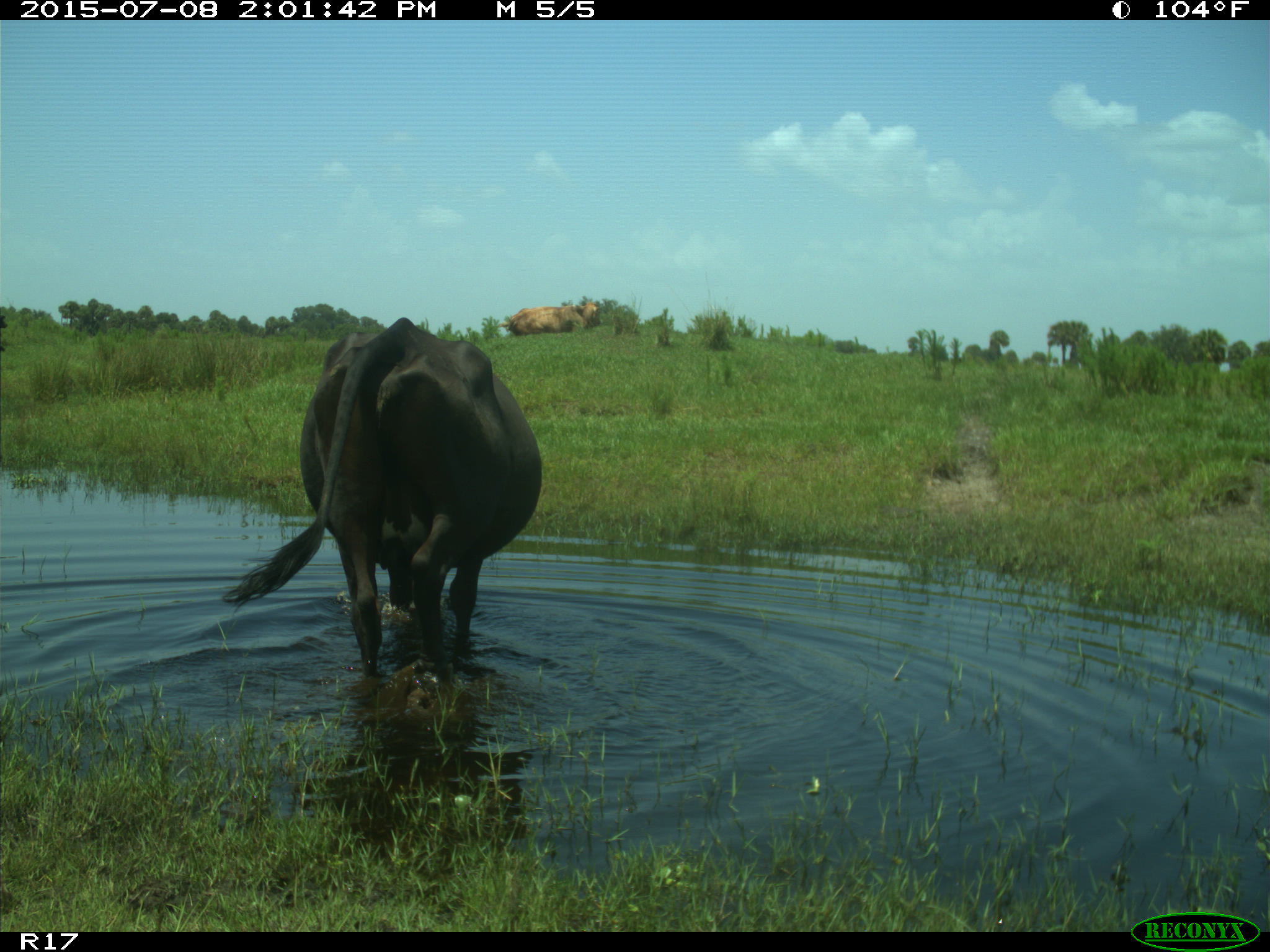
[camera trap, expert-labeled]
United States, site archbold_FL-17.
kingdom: Animalia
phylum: Chordata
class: Mammalia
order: Artiodactyla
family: Bovidae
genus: Bos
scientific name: Bos taurus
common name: domestic cow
Bos taurus (domestic cow).